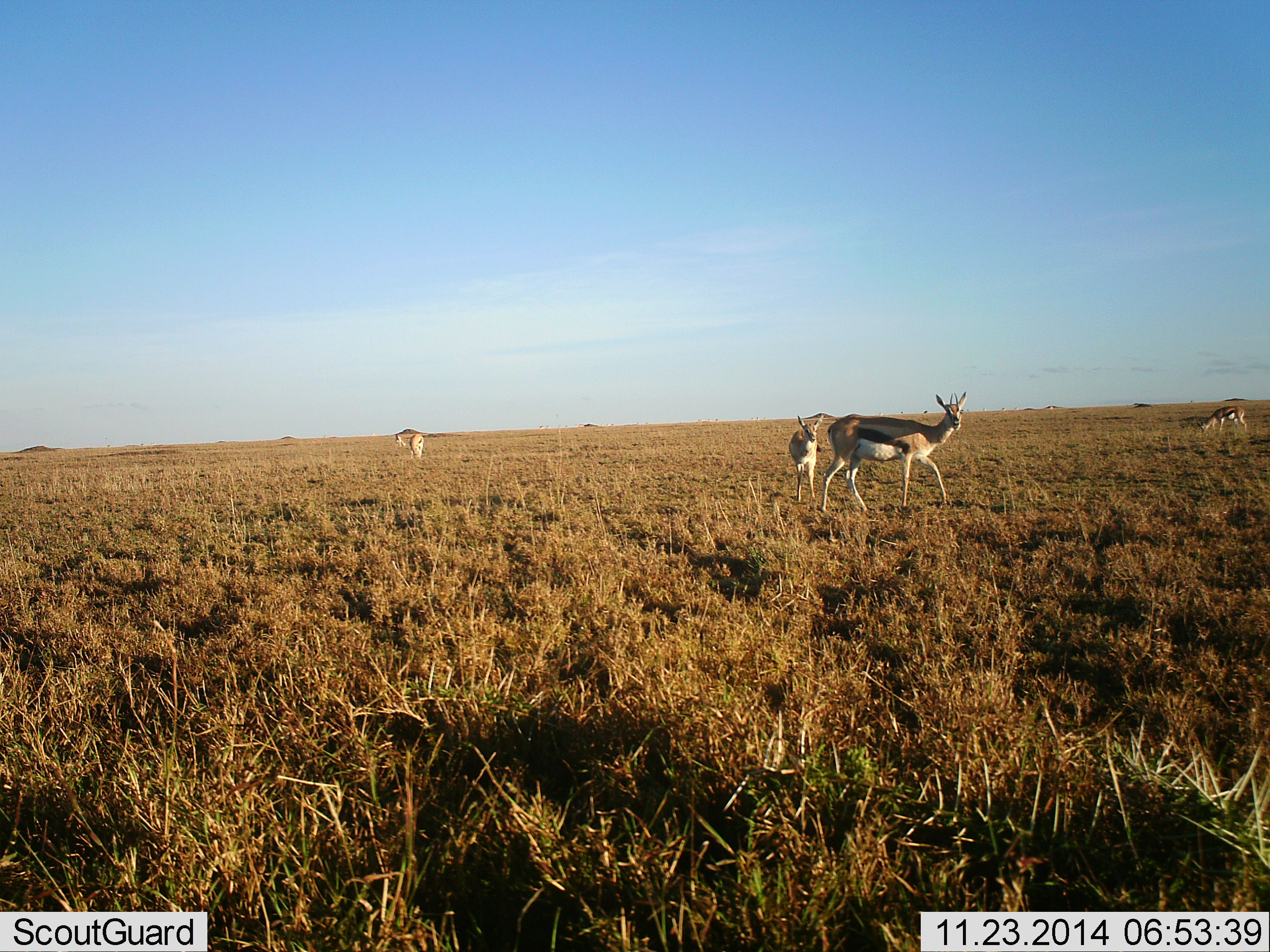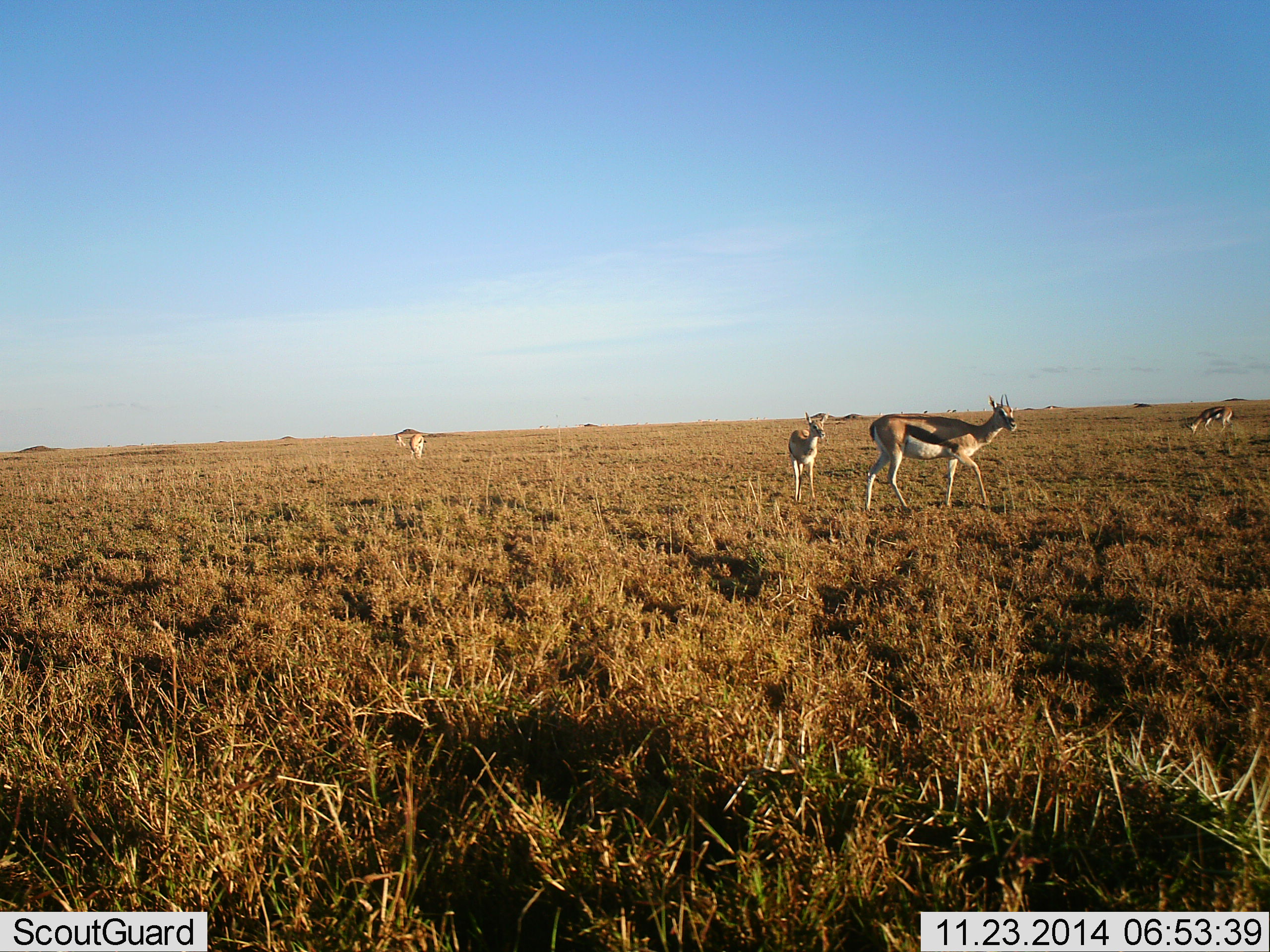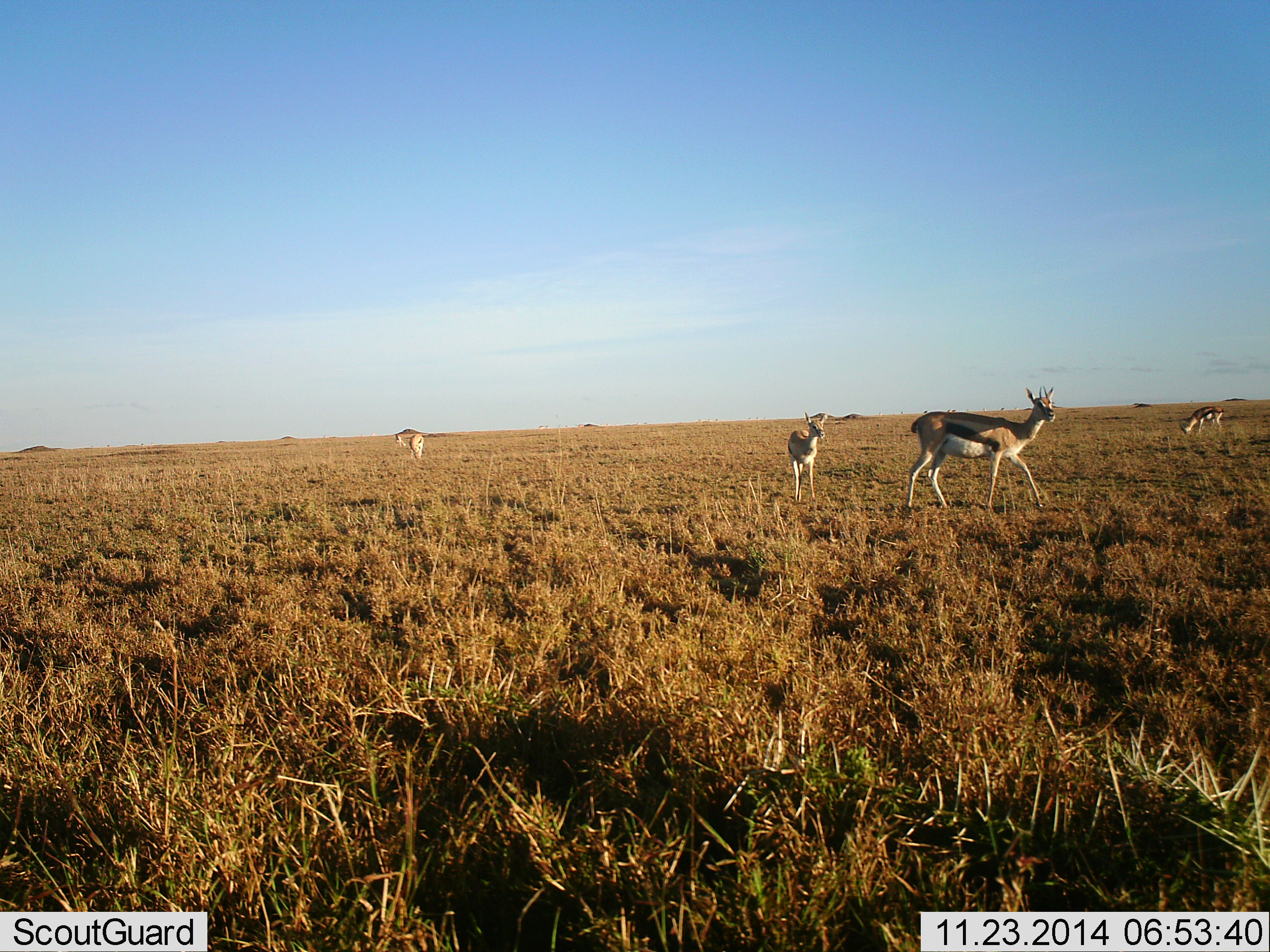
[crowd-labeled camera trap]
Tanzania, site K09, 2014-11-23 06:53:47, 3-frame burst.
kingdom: Animalia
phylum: Chordata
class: Mammalia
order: Artiodactyla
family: Bovidae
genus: Eudorcas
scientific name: Eudorcas thomsonii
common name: thomson's gazelle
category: gazellethomsons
Gazellethomsons (thomson's gazelle) (Eudorcas thomsonii), count 4. Behavior (volunteer vote fractions): standing 73%, resting 0%, moving 82%, interacting 0%. Young present (vote fraction): 18%. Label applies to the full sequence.